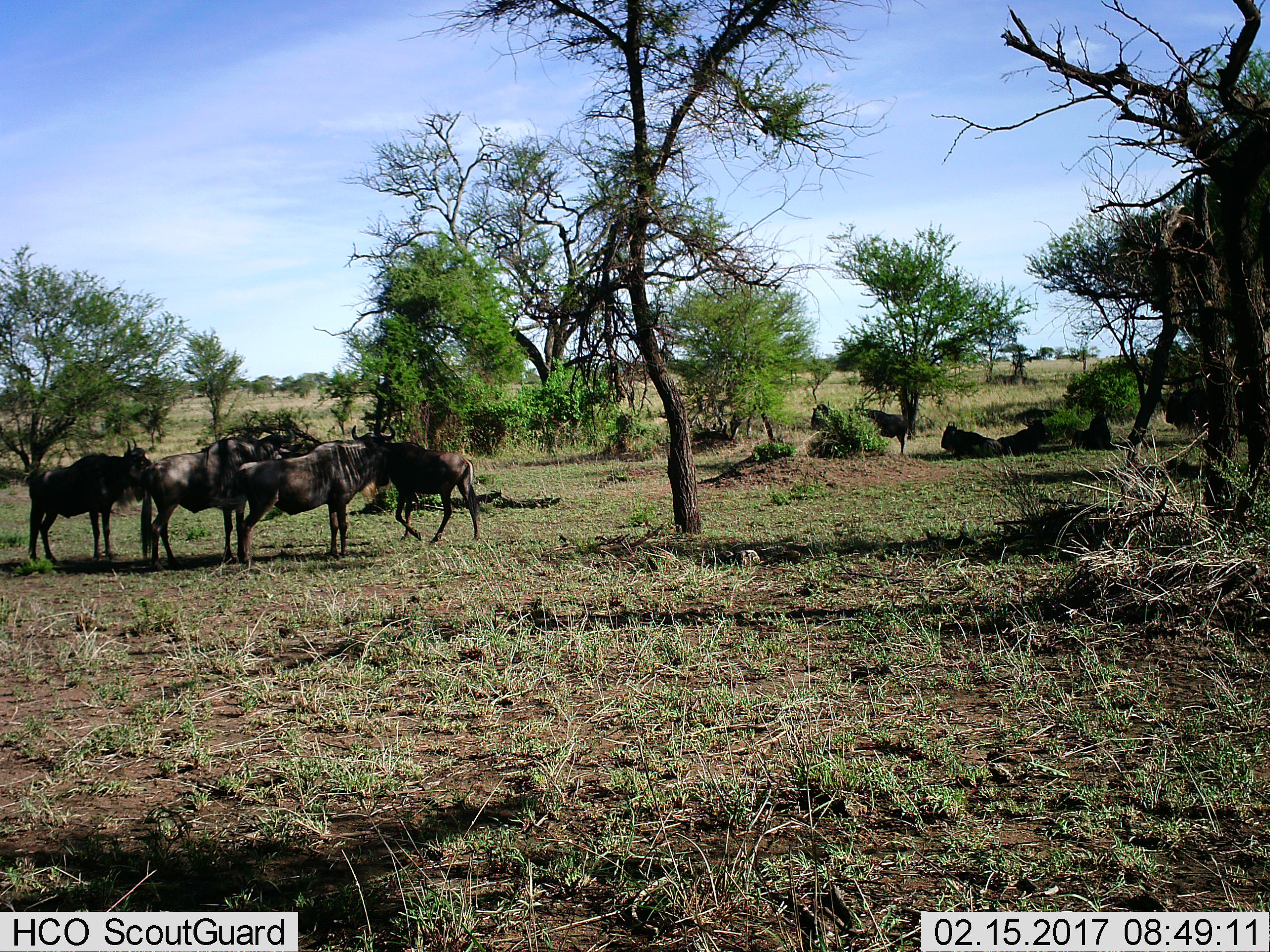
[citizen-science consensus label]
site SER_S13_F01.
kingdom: Animalia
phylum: Chordata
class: Mammalia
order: Artiodactyla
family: Bovidae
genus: Connochaetes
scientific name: Connochaetes taurinus taurinus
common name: blue wildebeest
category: wildebeestblue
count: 9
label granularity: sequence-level